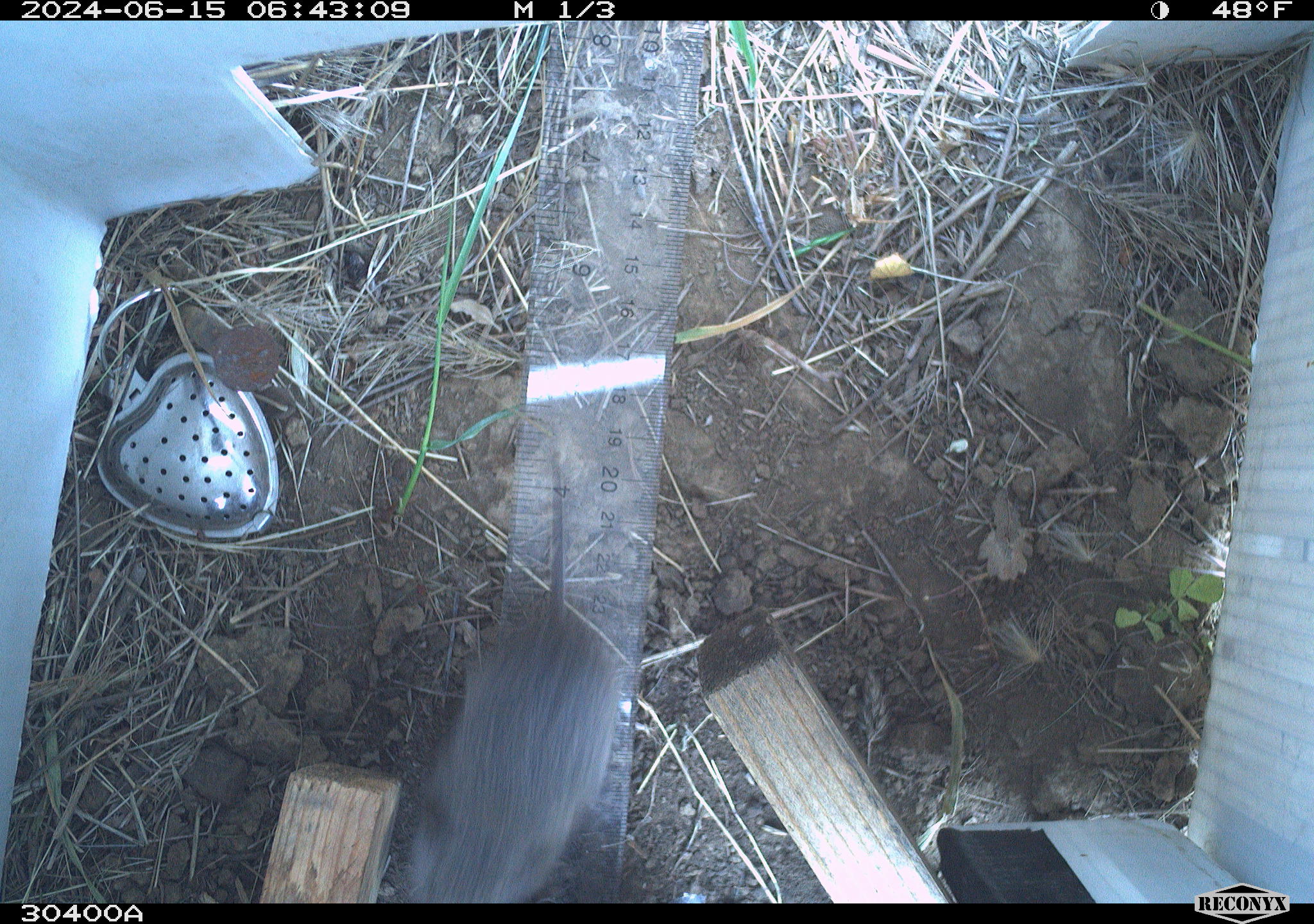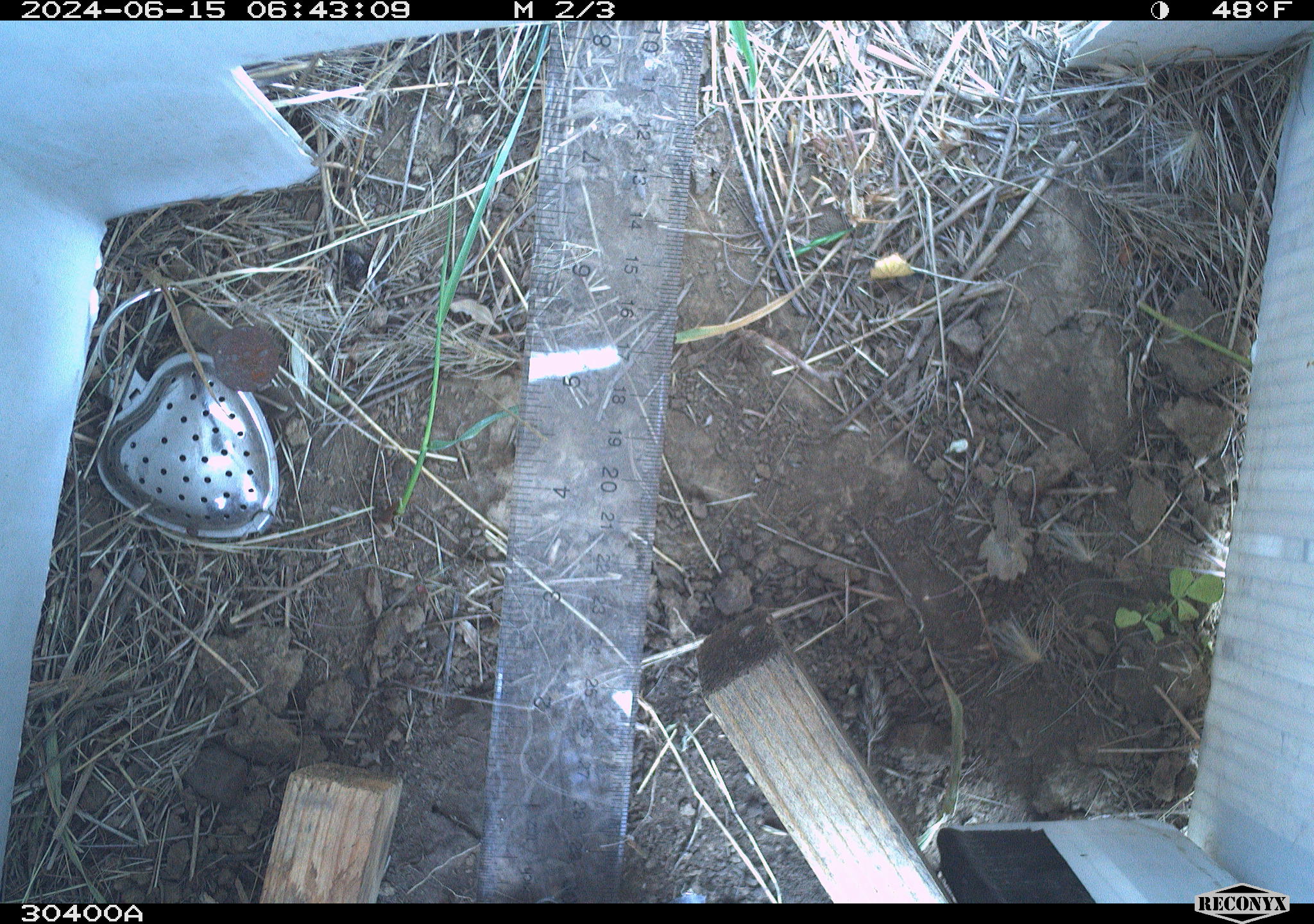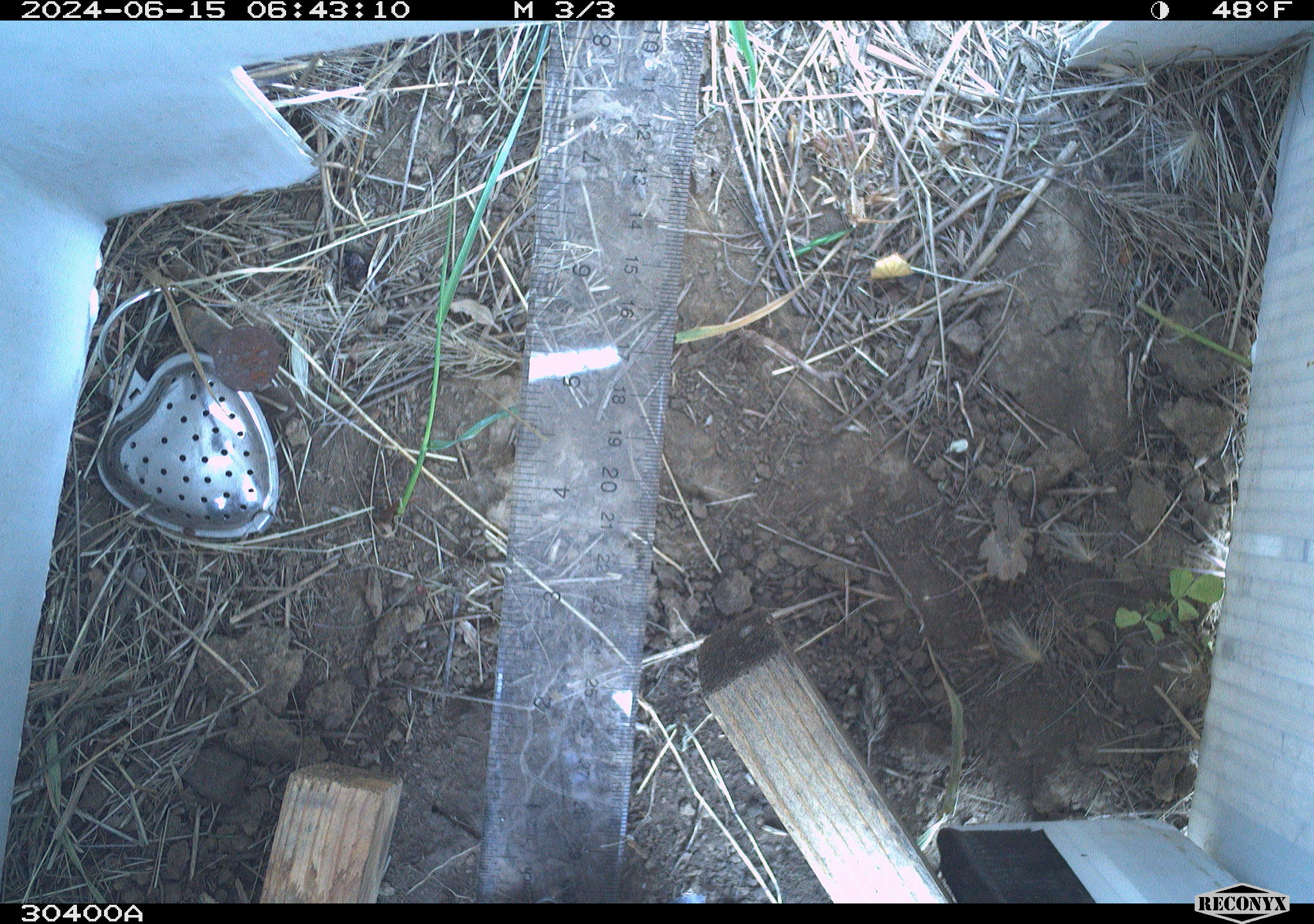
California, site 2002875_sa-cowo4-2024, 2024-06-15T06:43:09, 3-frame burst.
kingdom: Animalia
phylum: Chordata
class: Mammalia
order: Rodentia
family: Cricetidae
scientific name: Arvicolinae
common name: voles, lemmings, and muskrats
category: arvicolinae subfamily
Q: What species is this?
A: Arvicolinae subfamily (voles, lemmings, and muskrats) (Arvicolinae).